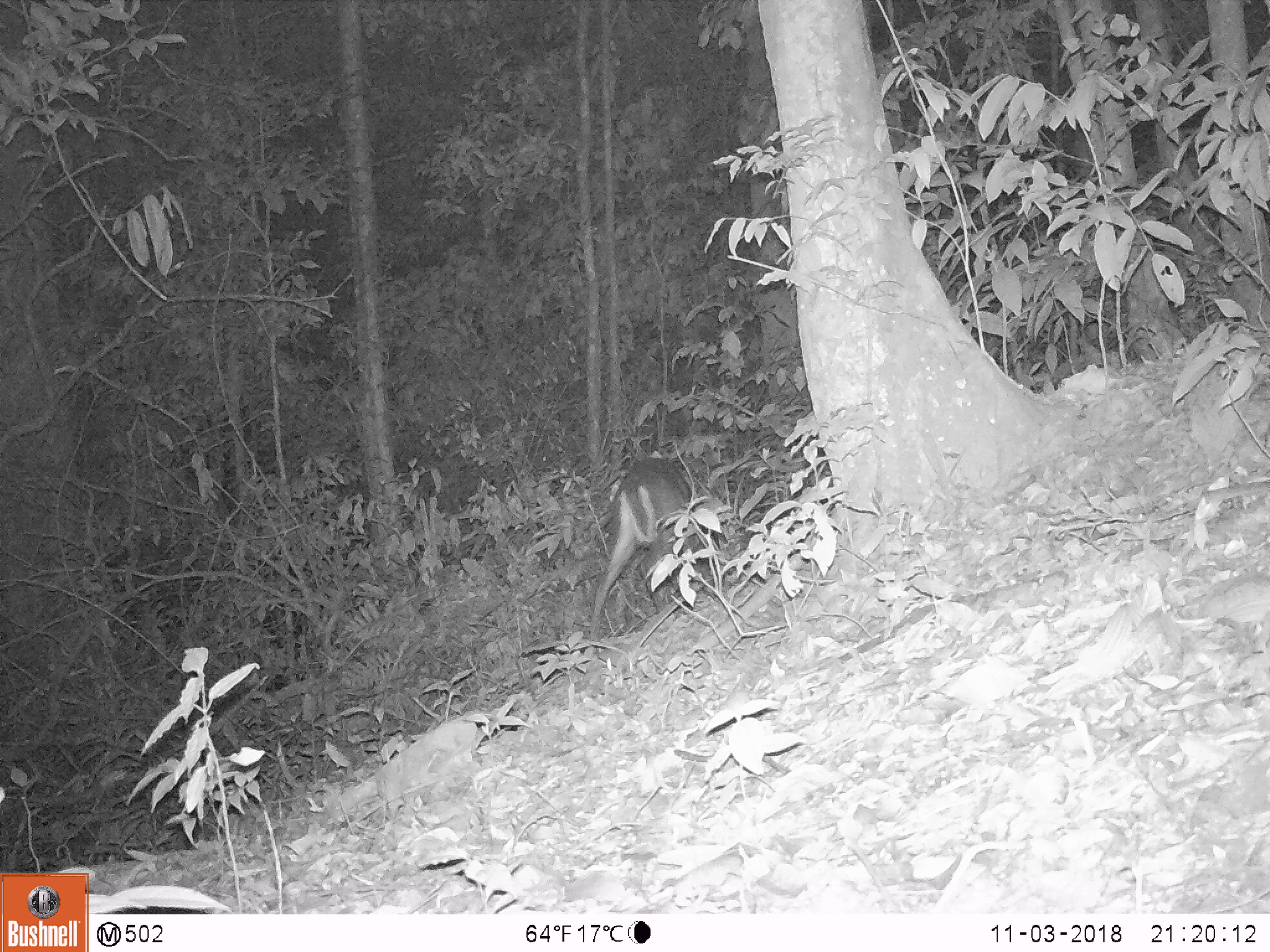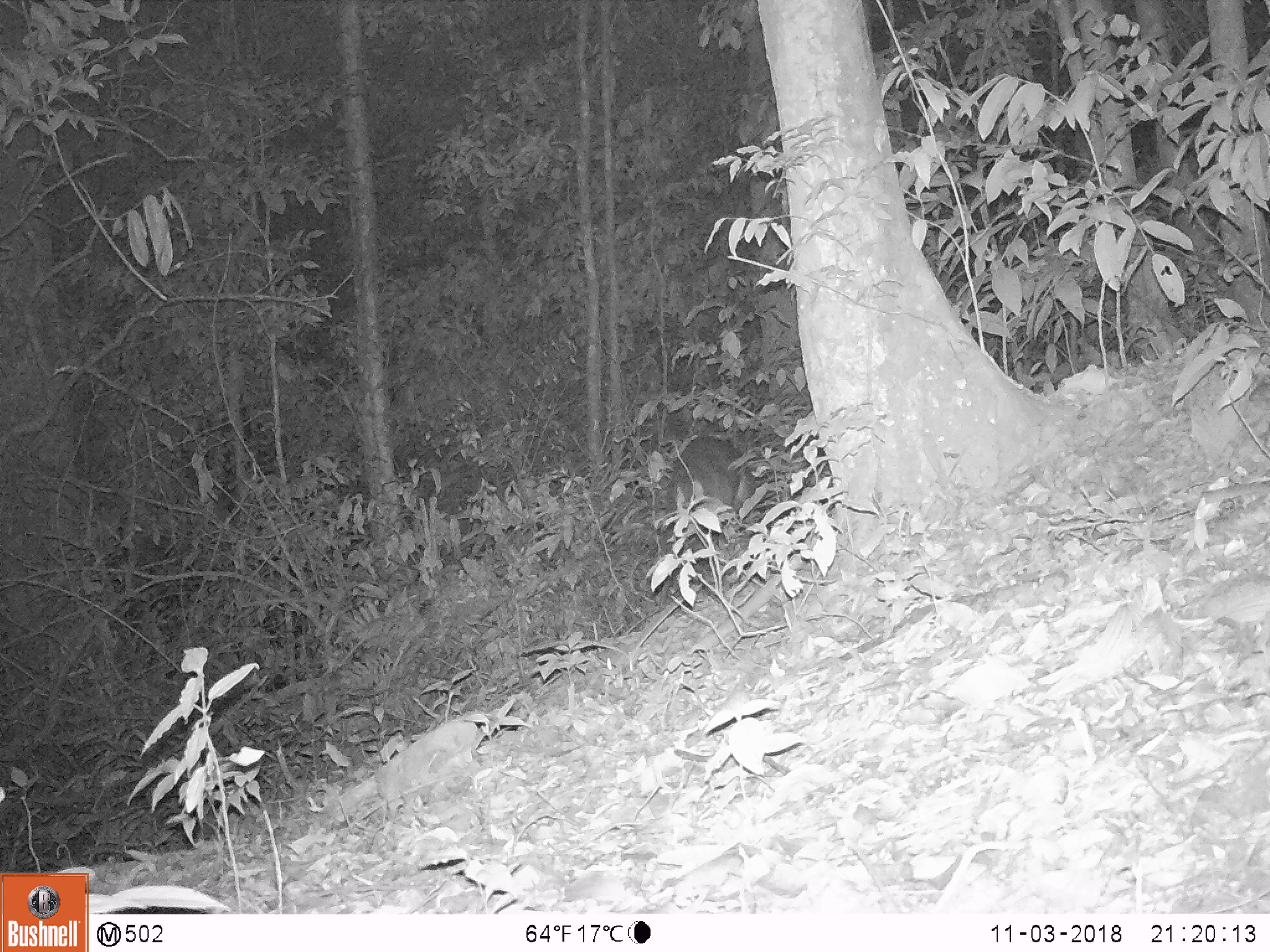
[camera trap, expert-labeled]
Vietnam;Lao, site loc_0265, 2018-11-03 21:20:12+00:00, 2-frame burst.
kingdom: Animalia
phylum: Chordata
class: Mammalia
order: Artiodactyla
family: Cervidae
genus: Muntiacus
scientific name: Muntiacus rooseveltorum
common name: roosevelt's muntjac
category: roosevelts muntjac group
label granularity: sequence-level